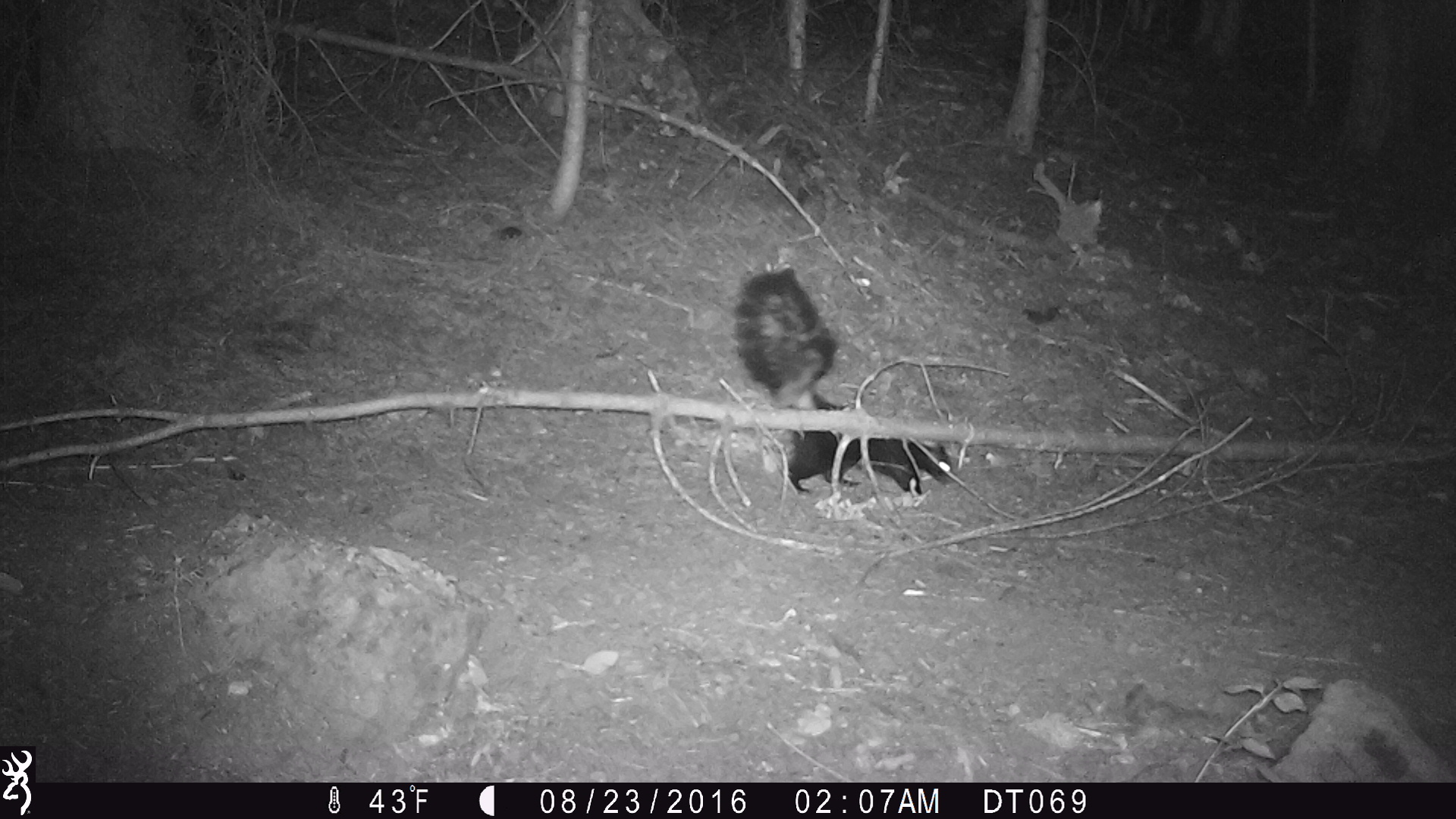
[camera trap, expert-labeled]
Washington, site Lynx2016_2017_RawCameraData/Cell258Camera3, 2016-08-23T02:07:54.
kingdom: Animalia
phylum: Chordata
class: Mammalia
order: Carnivora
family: Mephitidae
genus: Mephitis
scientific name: Mephitis mephitis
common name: striped skunk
Mephitis mephitis (striped skunk). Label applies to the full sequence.